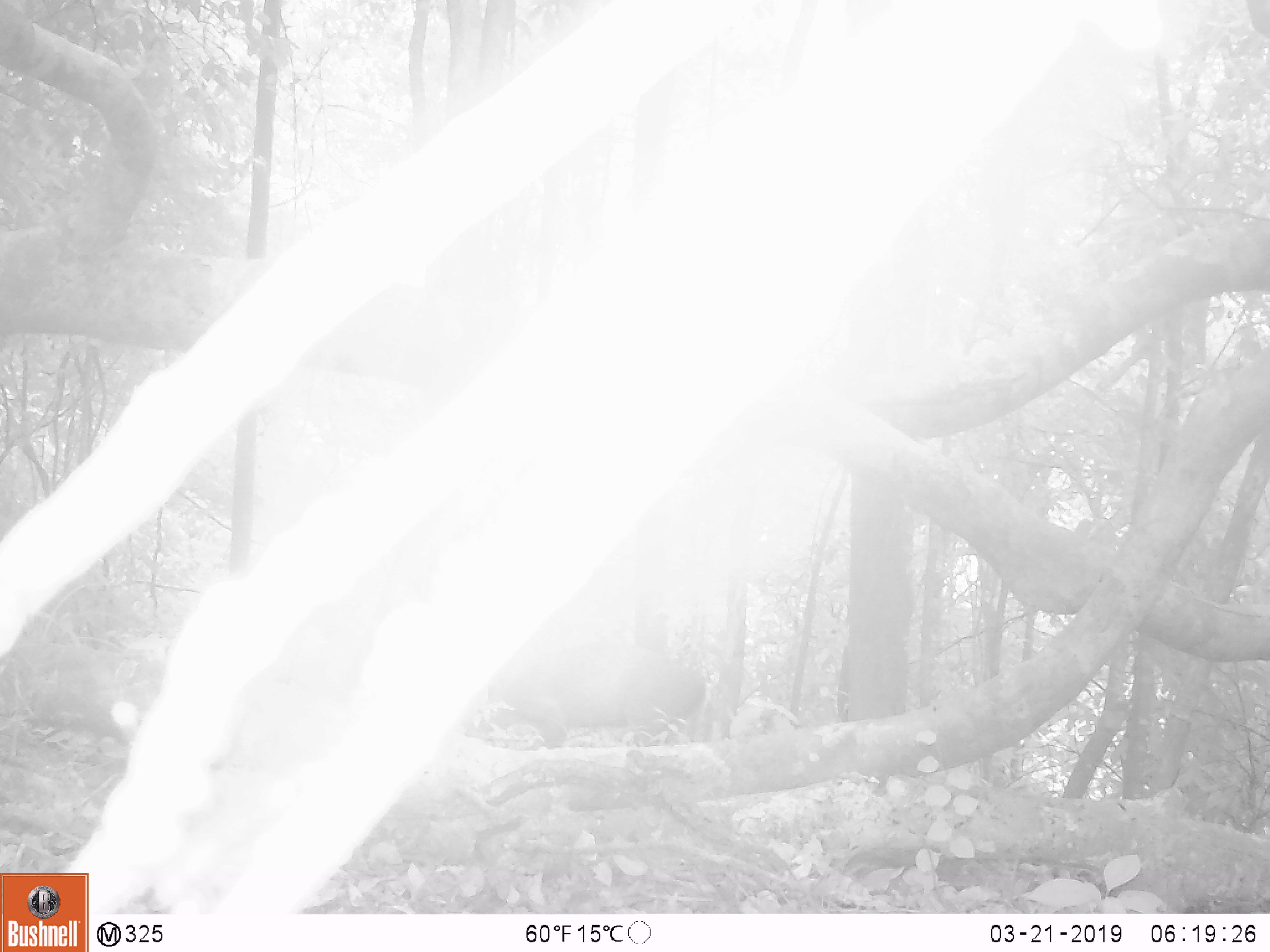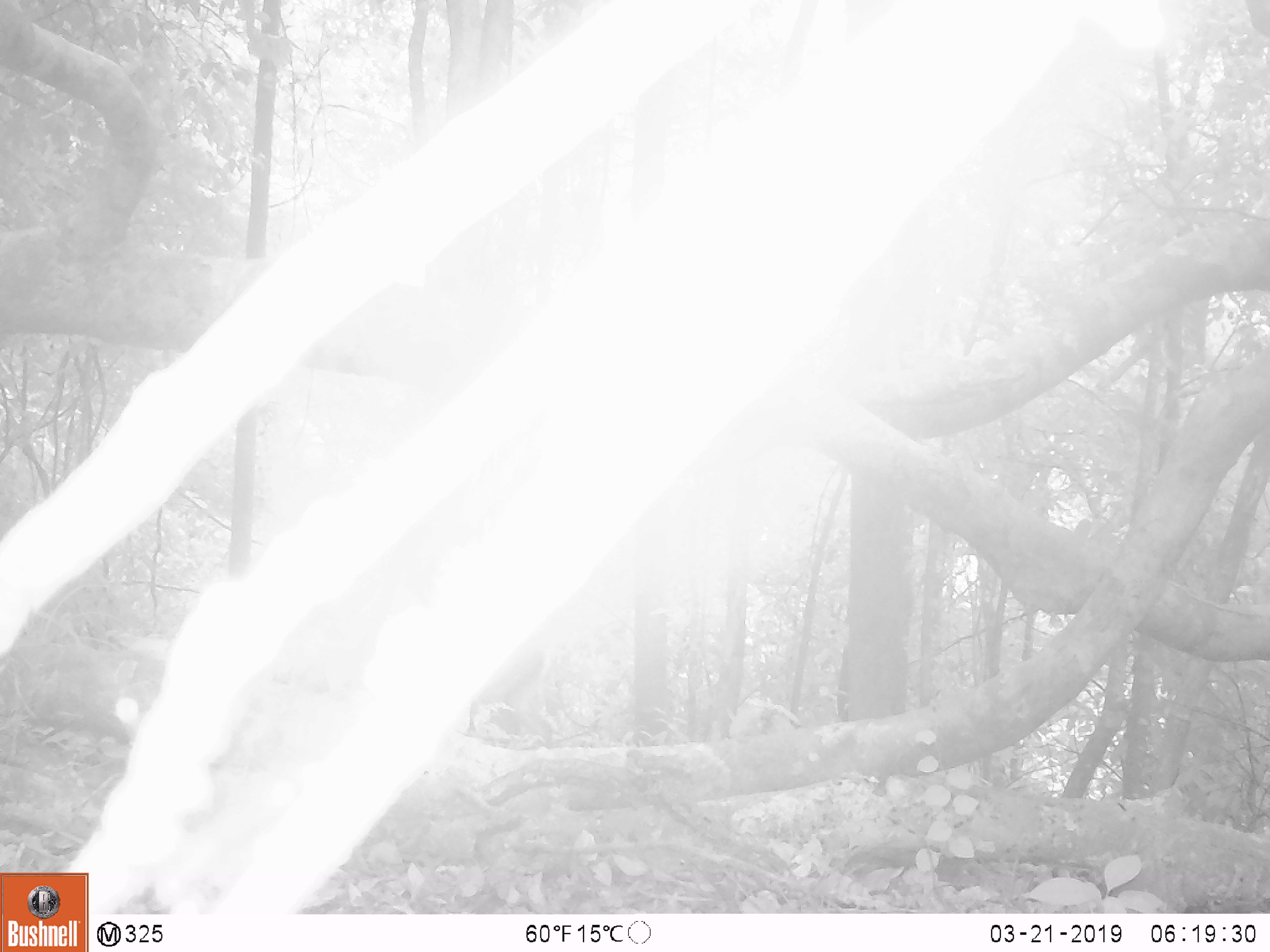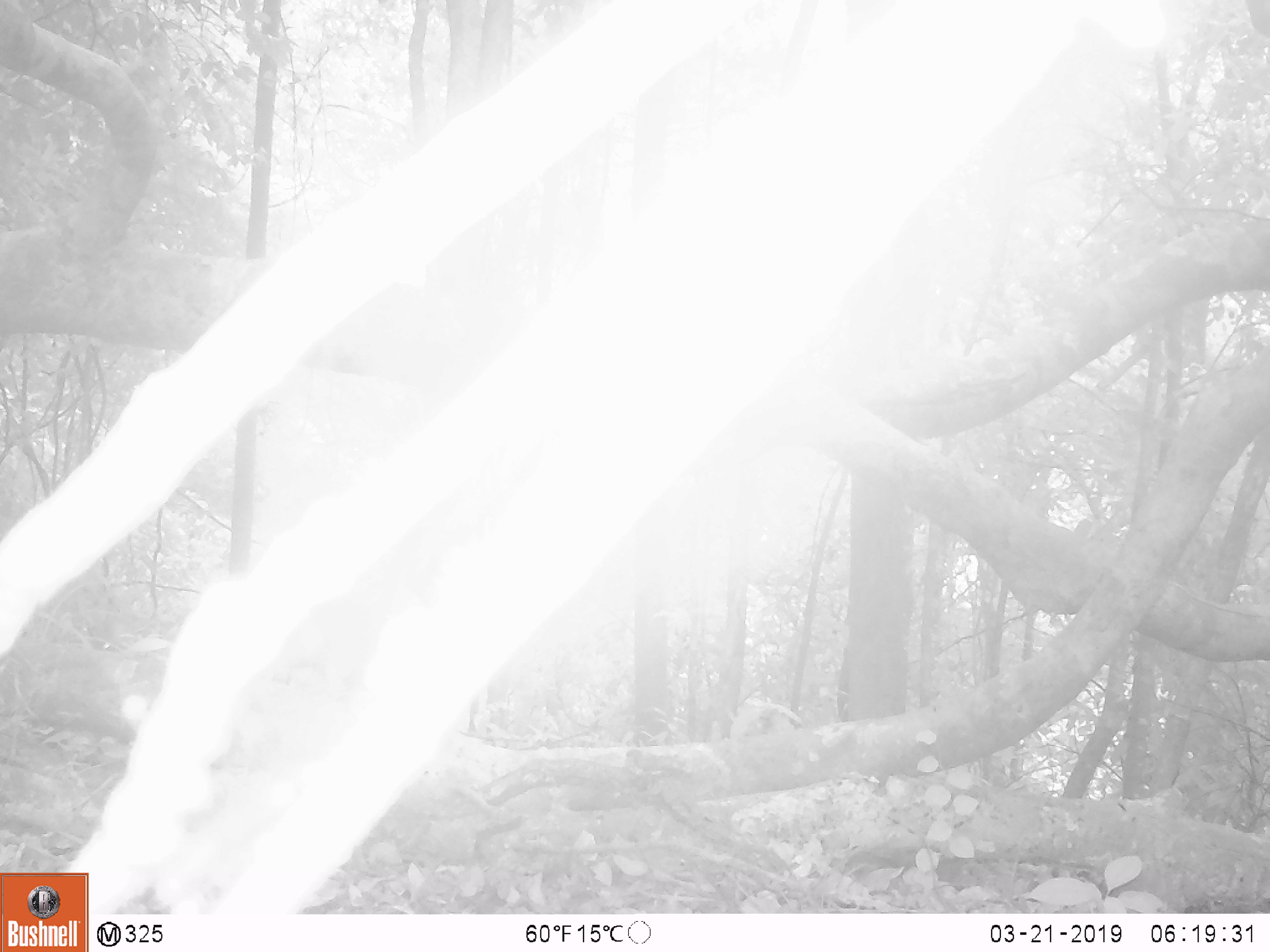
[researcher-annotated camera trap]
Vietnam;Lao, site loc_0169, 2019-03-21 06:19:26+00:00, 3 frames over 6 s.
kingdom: Animalia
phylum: Chordata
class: Mammalia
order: Artiodactyla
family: Cervidae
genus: Muntiacus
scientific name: Muntiacus rooseveltorum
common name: roosevelt's muntjac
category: roosevelts muntjac group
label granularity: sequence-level